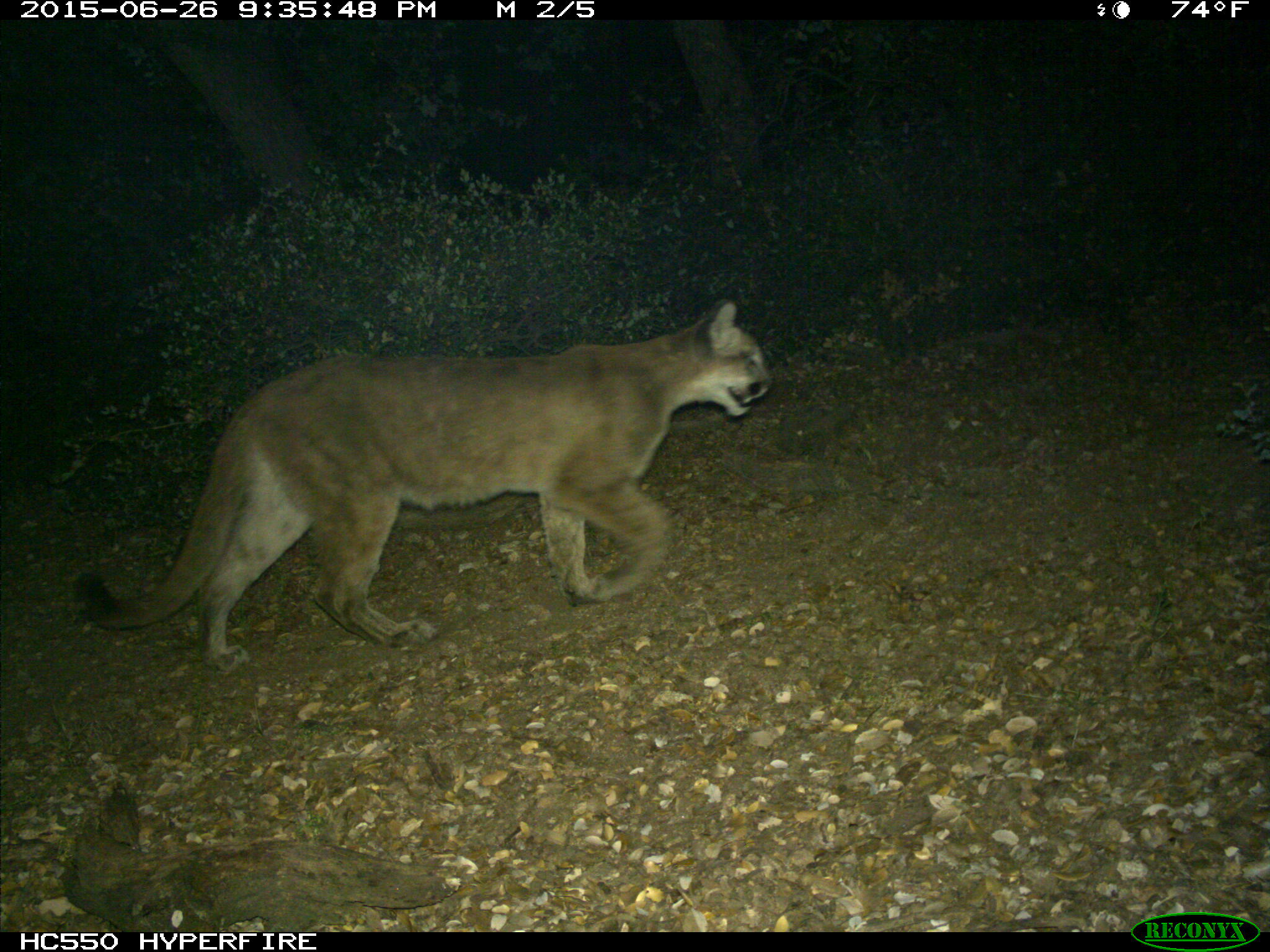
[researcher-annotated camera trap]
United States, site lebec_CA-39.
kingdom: Animalia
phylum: Chordata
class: Mammalia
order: Carnivora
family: Felidae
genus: Puma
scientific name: Puma concolor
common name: mountain lion